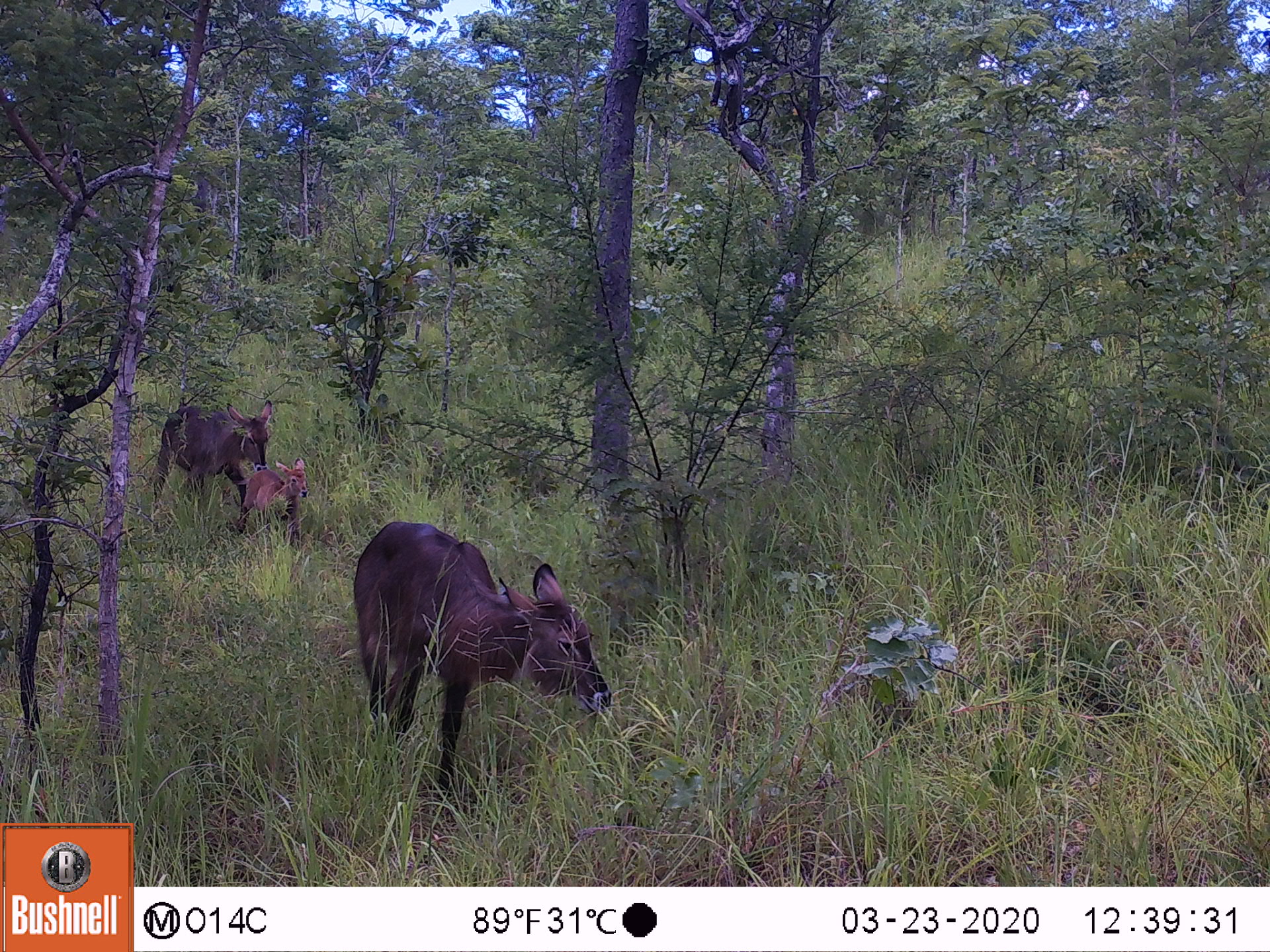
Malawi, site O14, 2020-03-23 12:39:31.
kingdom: Animalia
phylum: Chordata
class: Mammalia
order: Artiodactyla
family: Bovidae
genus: Kobus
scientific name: Kobus ellipsiprymnus ellipsiprymnus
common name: common waterbuck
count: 3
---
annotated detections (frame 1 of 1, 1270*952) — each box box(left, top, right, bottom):
common waterbuck: box(351, 510, 617, 803); box(157, 402, 268, 503); box(251, 459, 312, 537)